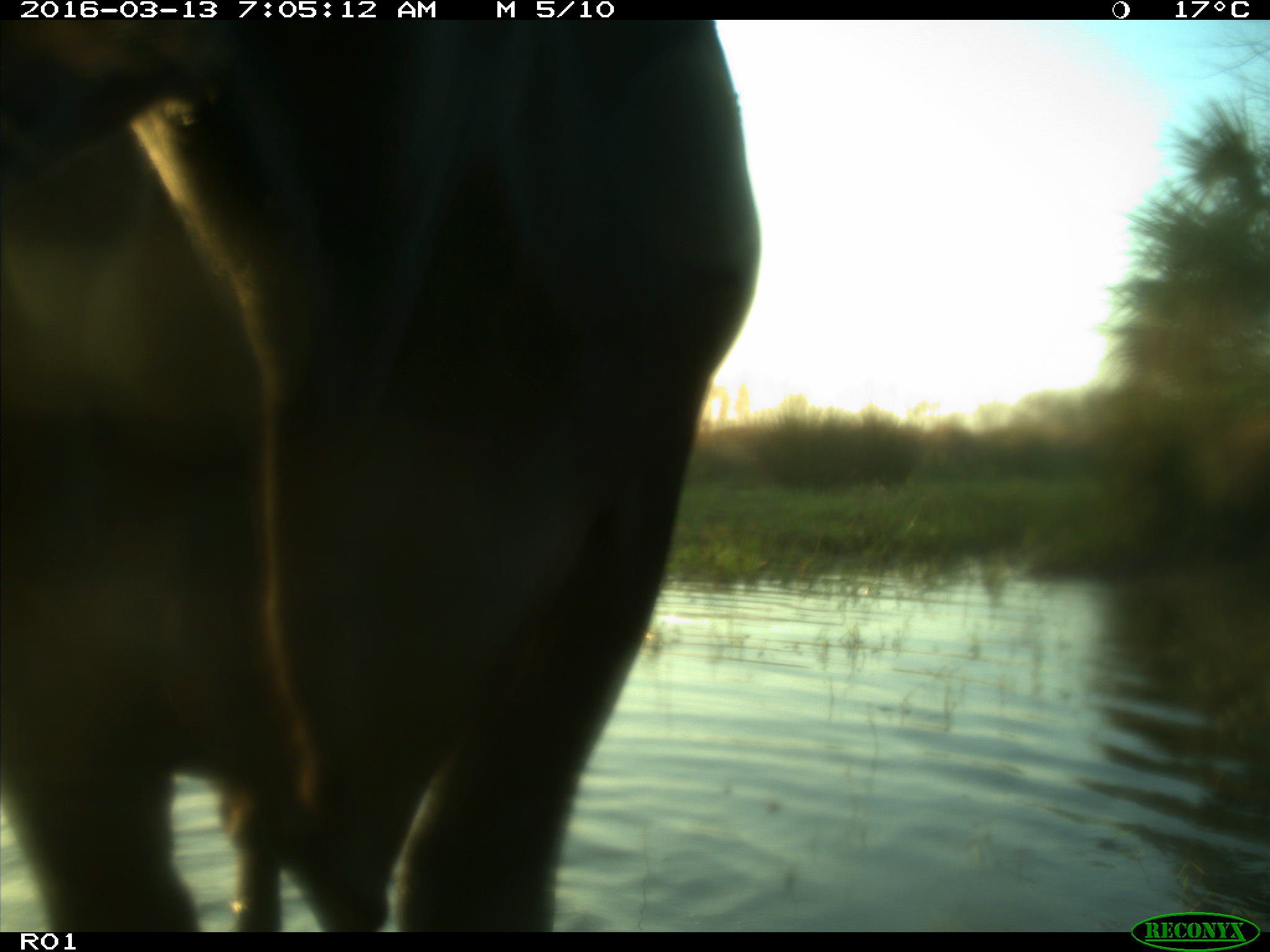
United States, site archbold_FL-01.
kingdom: Animalia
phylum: Chordata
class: Mammalia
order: Artiodactyla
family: Bovidae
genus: Bos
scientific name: Bos taurus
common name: domestic cow